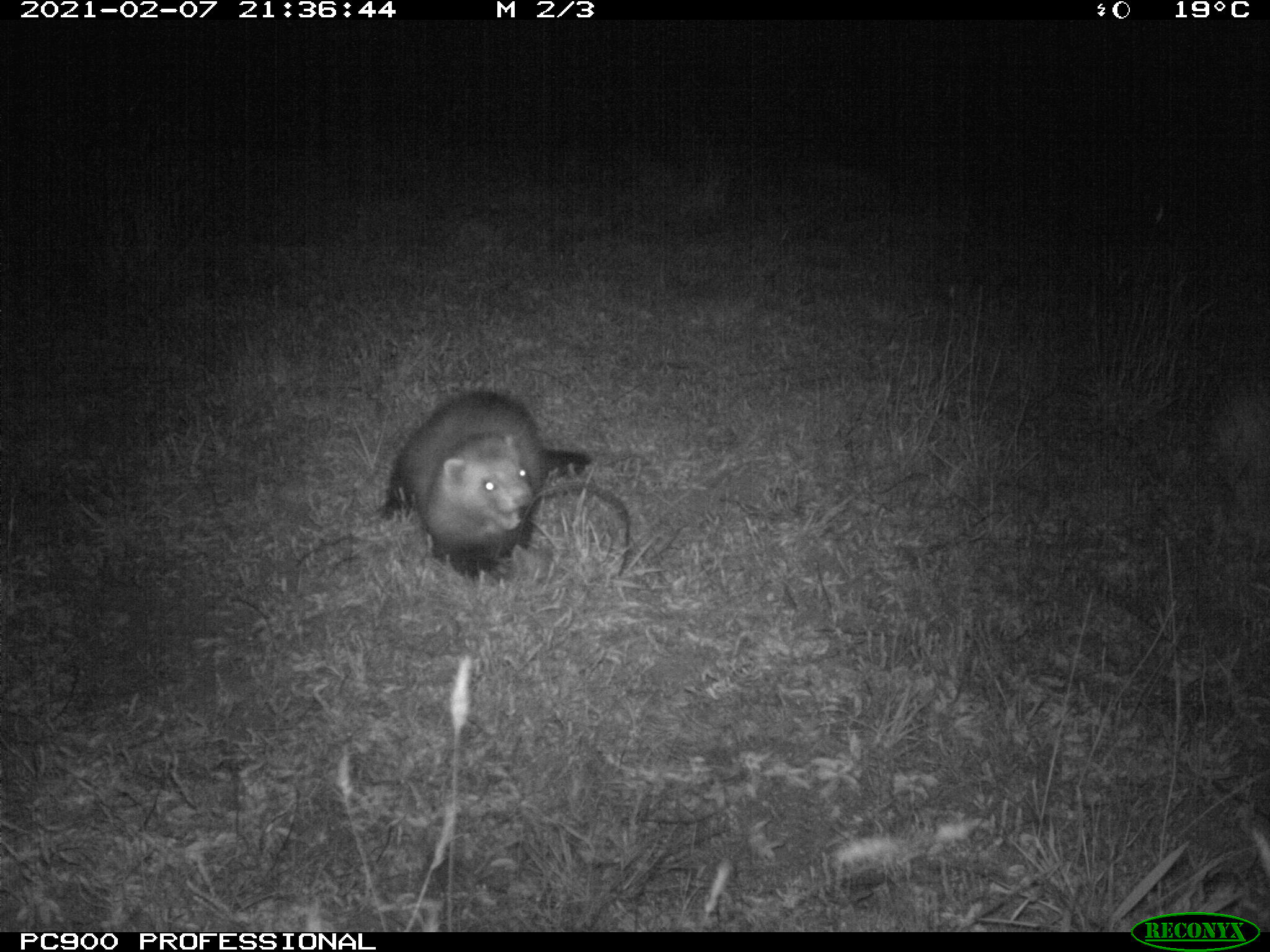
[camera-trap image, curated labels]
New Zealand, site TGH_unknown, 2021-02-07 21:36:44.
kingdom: Animalia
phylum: Chordata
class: Mammalia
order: Carnivora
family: Mustelidae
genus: Mustela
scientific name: Mustela furo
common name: ferret